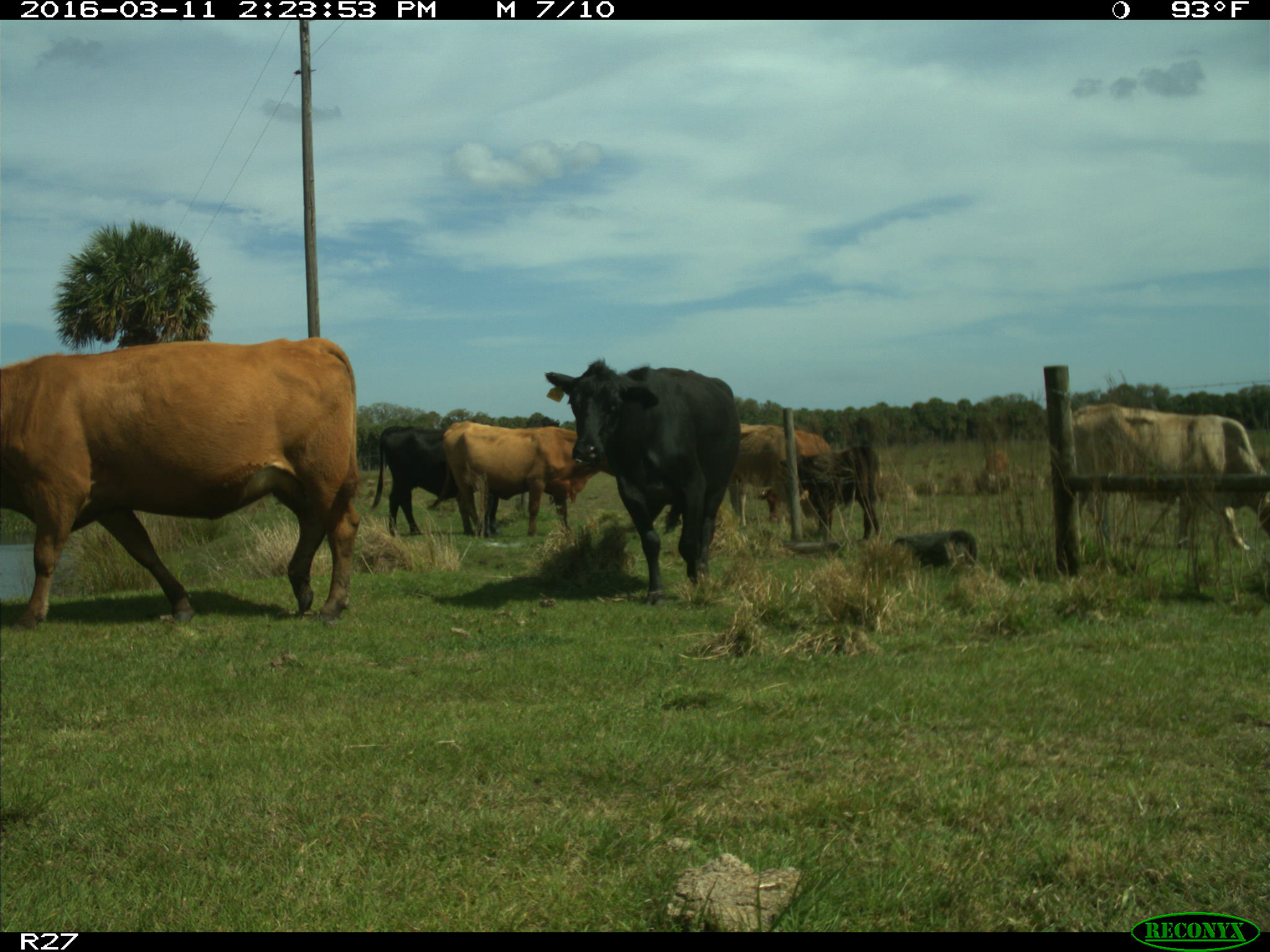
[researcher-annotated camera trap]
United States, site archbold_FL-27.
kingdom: Animalia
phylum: Chordata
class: Mammalia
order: Artiodactyla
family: Bovidae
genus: Bos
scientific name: Bos taurus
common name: domestic cow